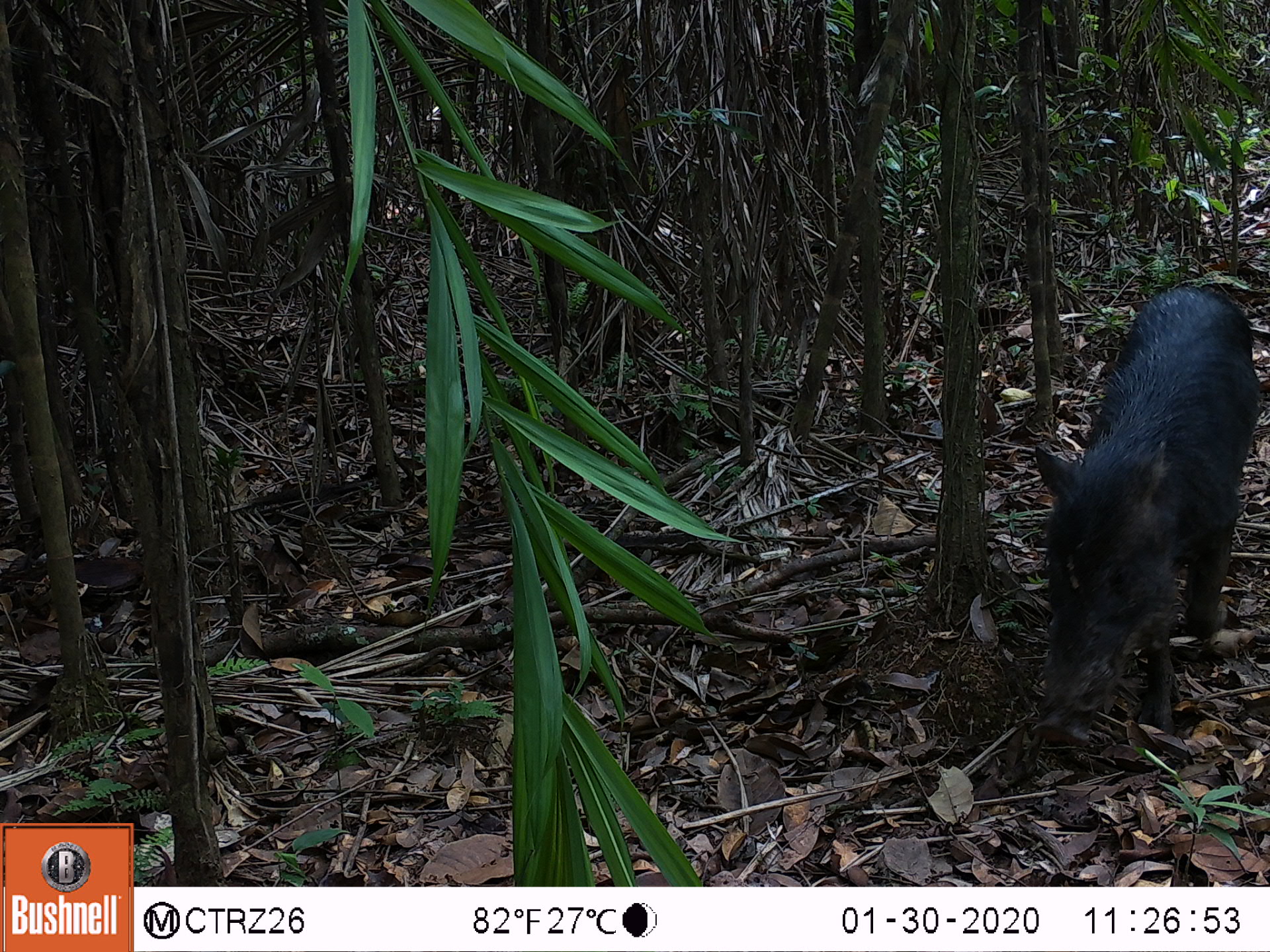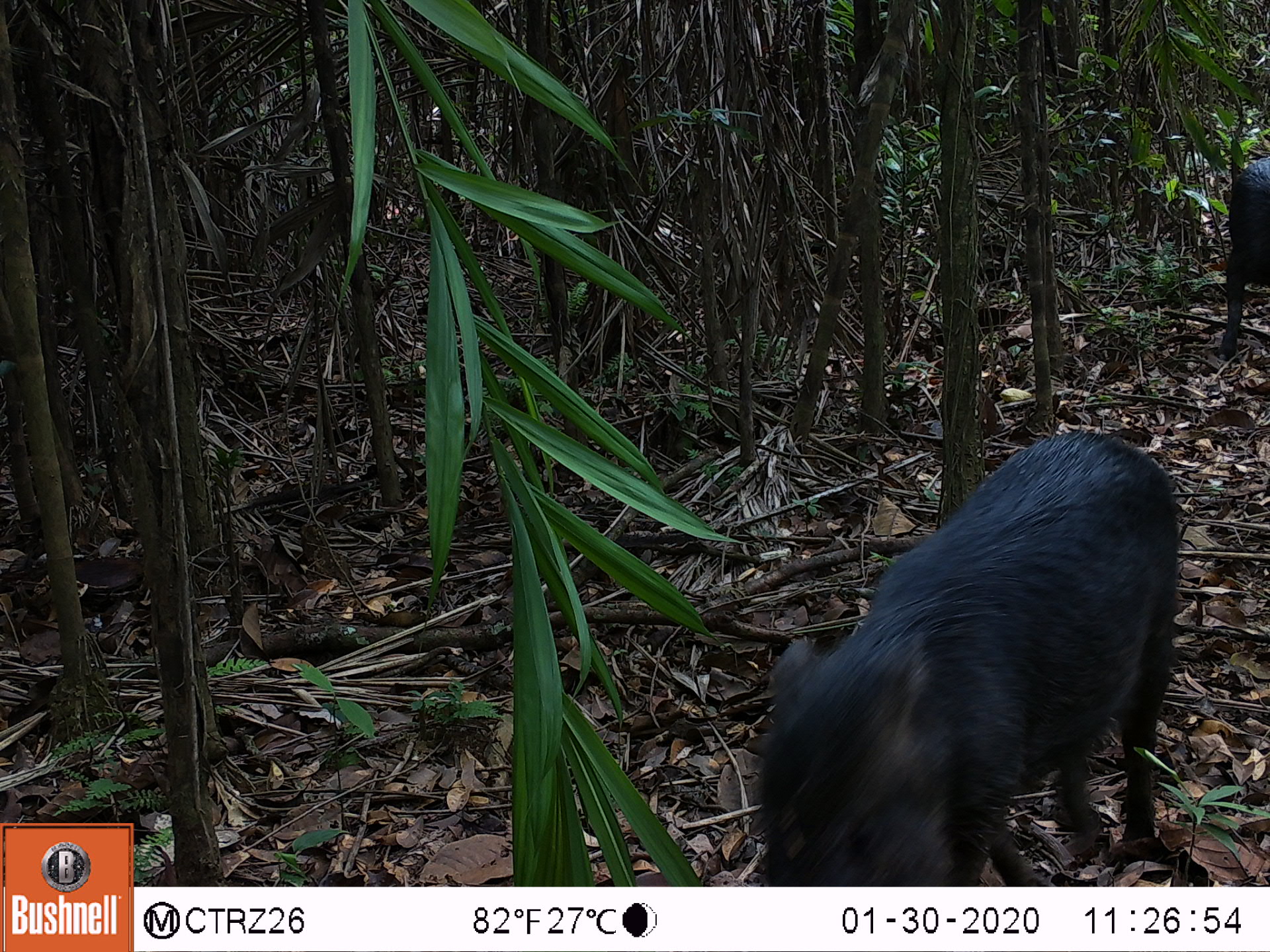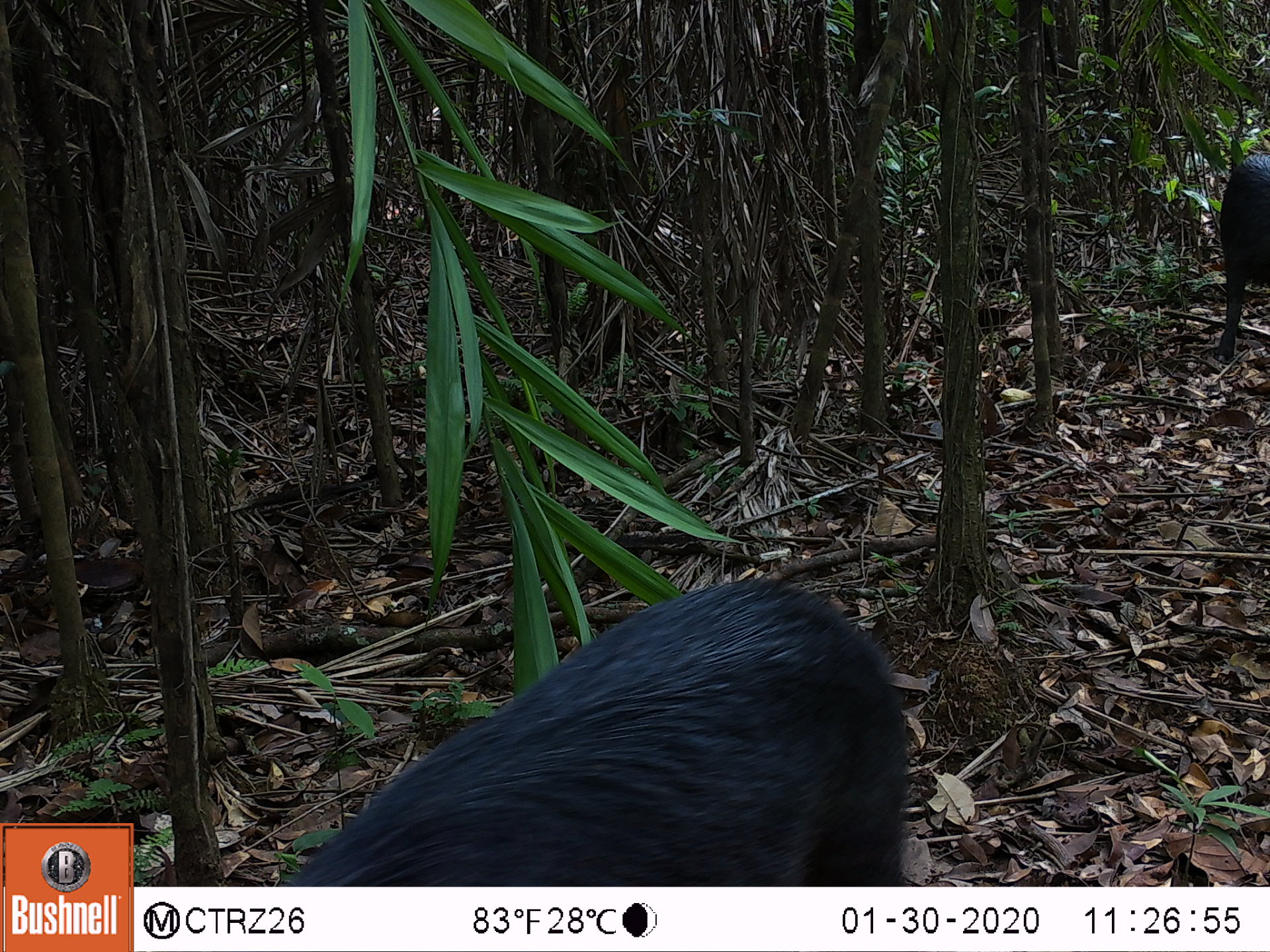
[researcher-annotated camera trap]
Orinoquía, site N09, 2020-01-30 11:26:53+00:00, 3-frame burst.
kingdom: Animalia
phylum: Chordata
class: Mammalia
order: Artiodactyla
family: Tayassuidae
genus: Tayassu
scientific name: Tayassu pecari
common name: white-lipped peccary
White-lipped peccary (Tayassu pecari).